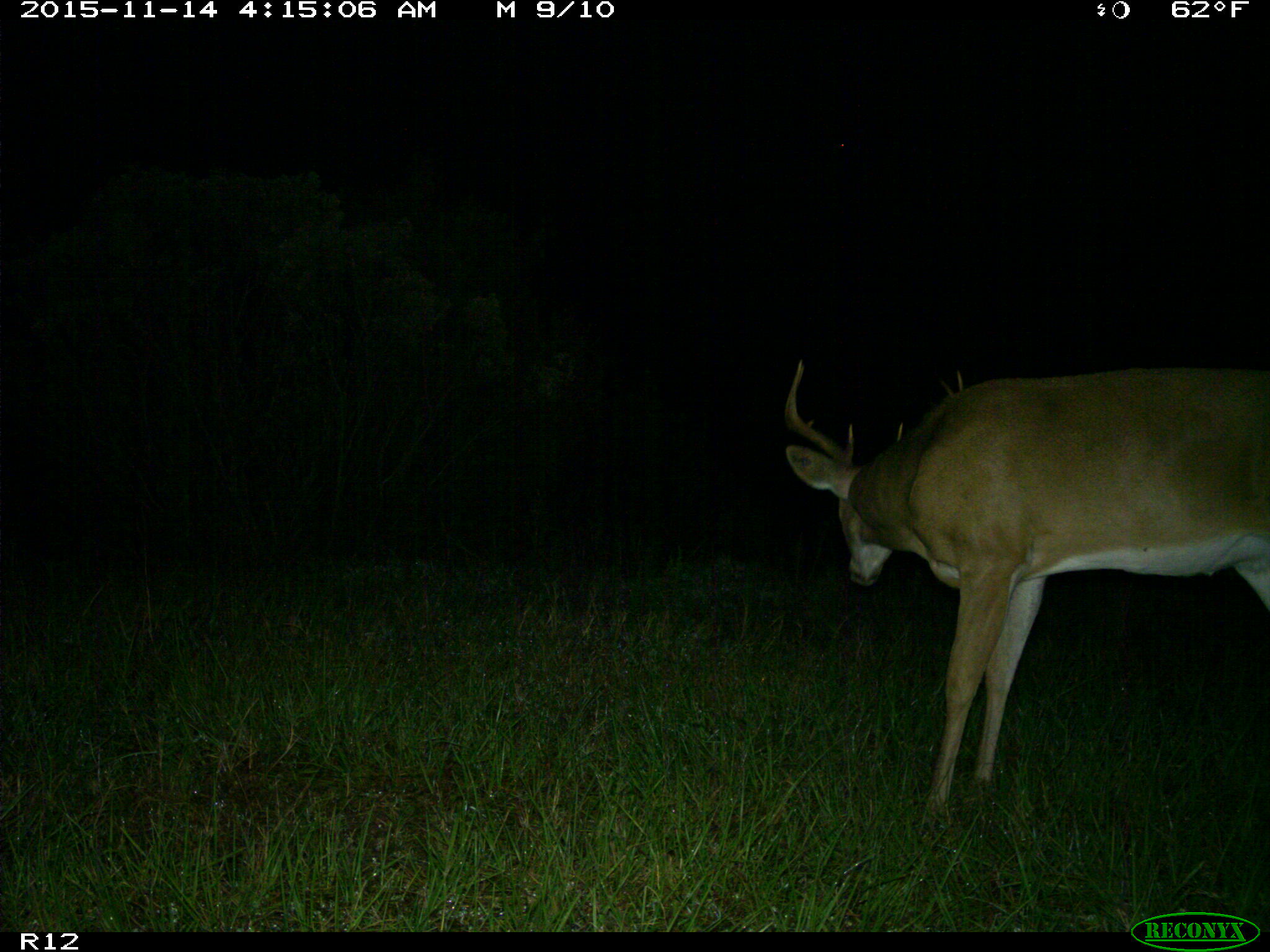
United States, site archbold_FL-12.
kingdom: Animalia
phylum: Chordata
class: Mammalia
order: Artiodactyla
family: Cervidae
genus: Odocoileus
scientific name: Odocoileus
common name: deer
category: unidentified deer